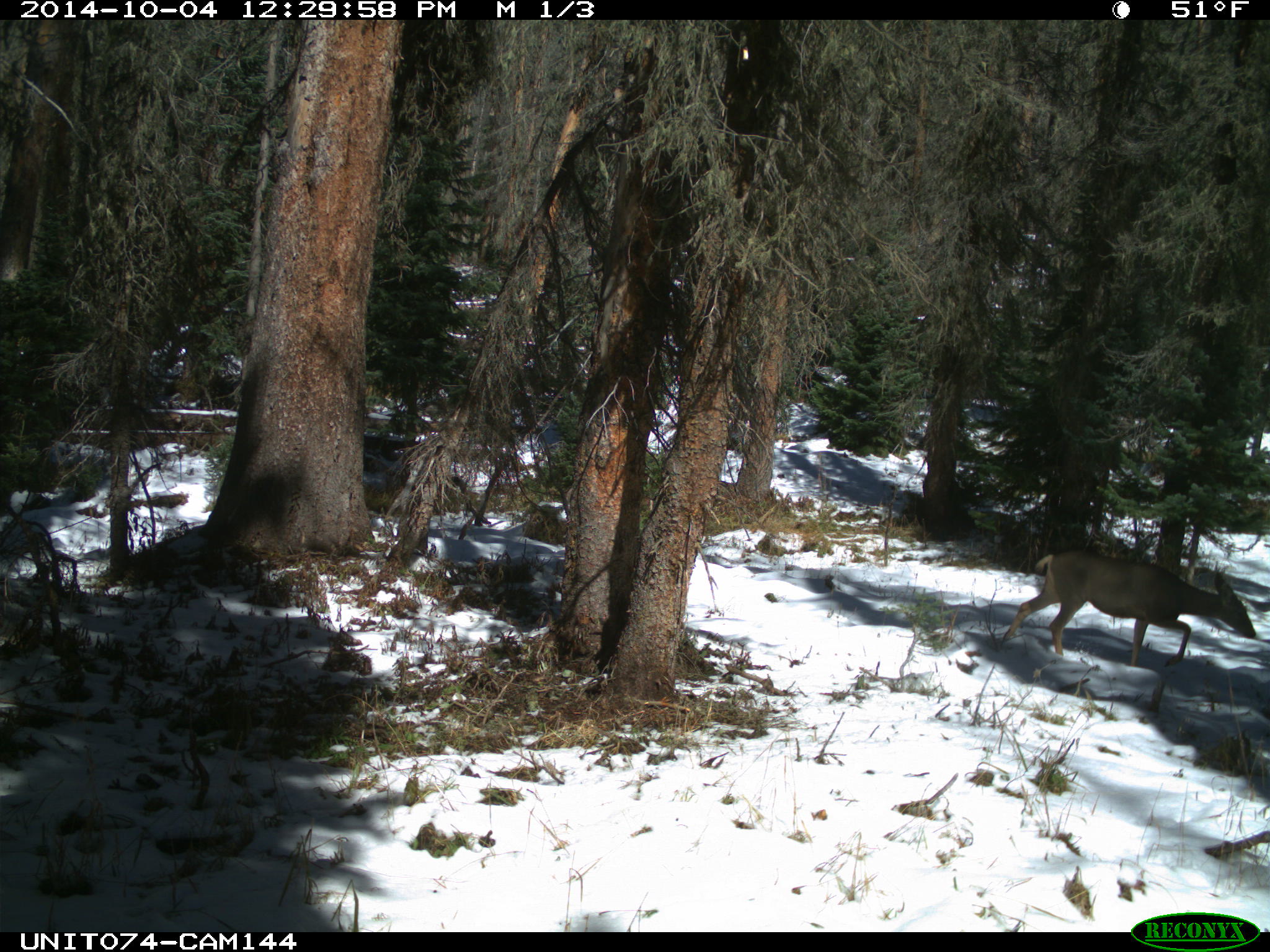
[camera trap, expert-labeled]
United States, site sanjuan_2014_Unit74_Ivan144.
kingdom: Animalia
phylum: Chordata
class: Mammalia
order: Artiodactyla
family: Cervidae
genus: Odocoileus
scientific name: Odocoileus hemionus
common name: mule deer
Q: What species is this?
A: Odocoileus hemionus (mule deer).